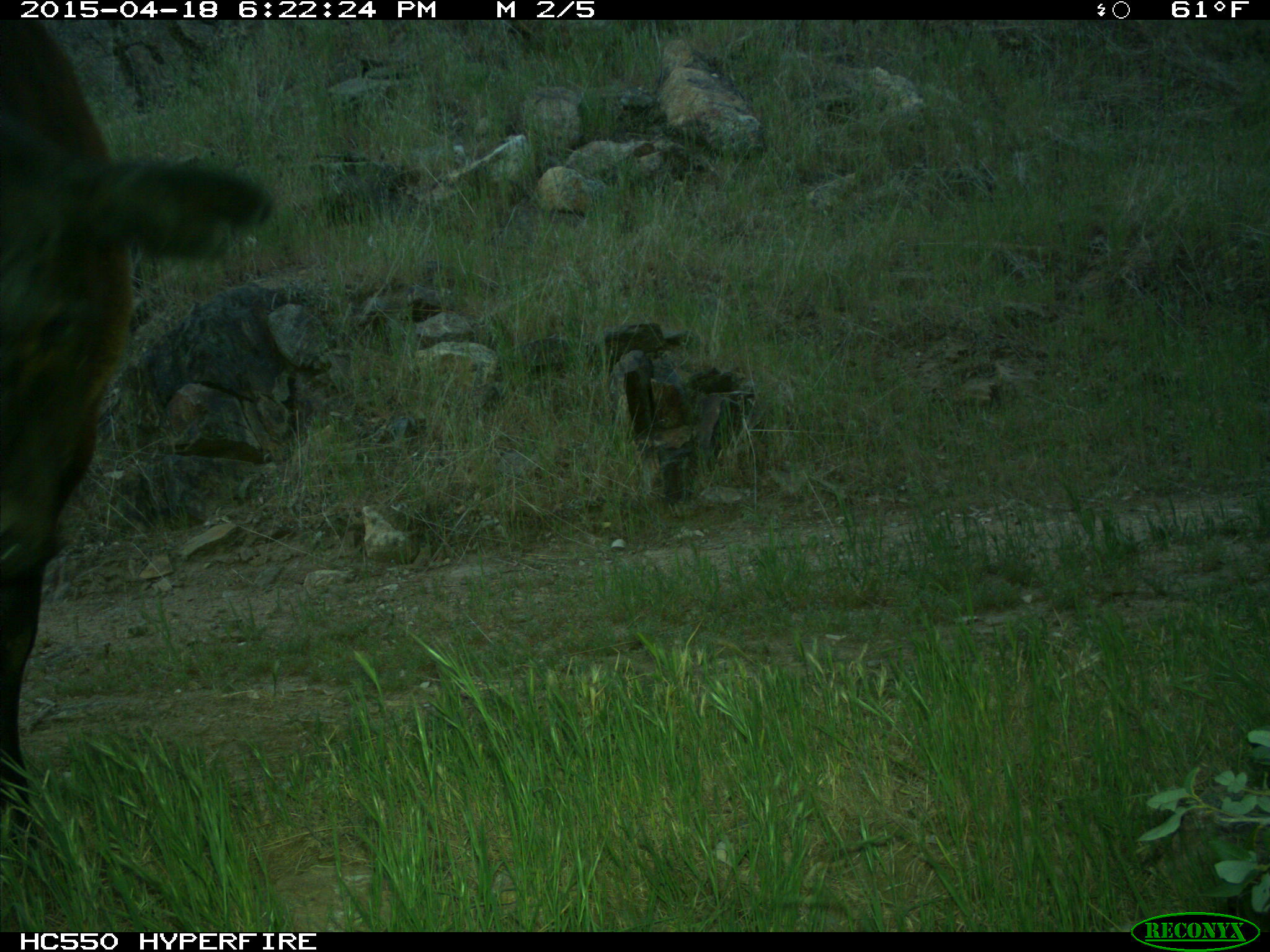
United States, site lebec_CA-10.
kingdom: Animalia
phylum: Chordata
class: Mammalia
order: Artiodactyla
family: Bovidae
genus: Bos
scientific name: Bos taurus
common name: domestic cow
Bos taurus (domestic cow).